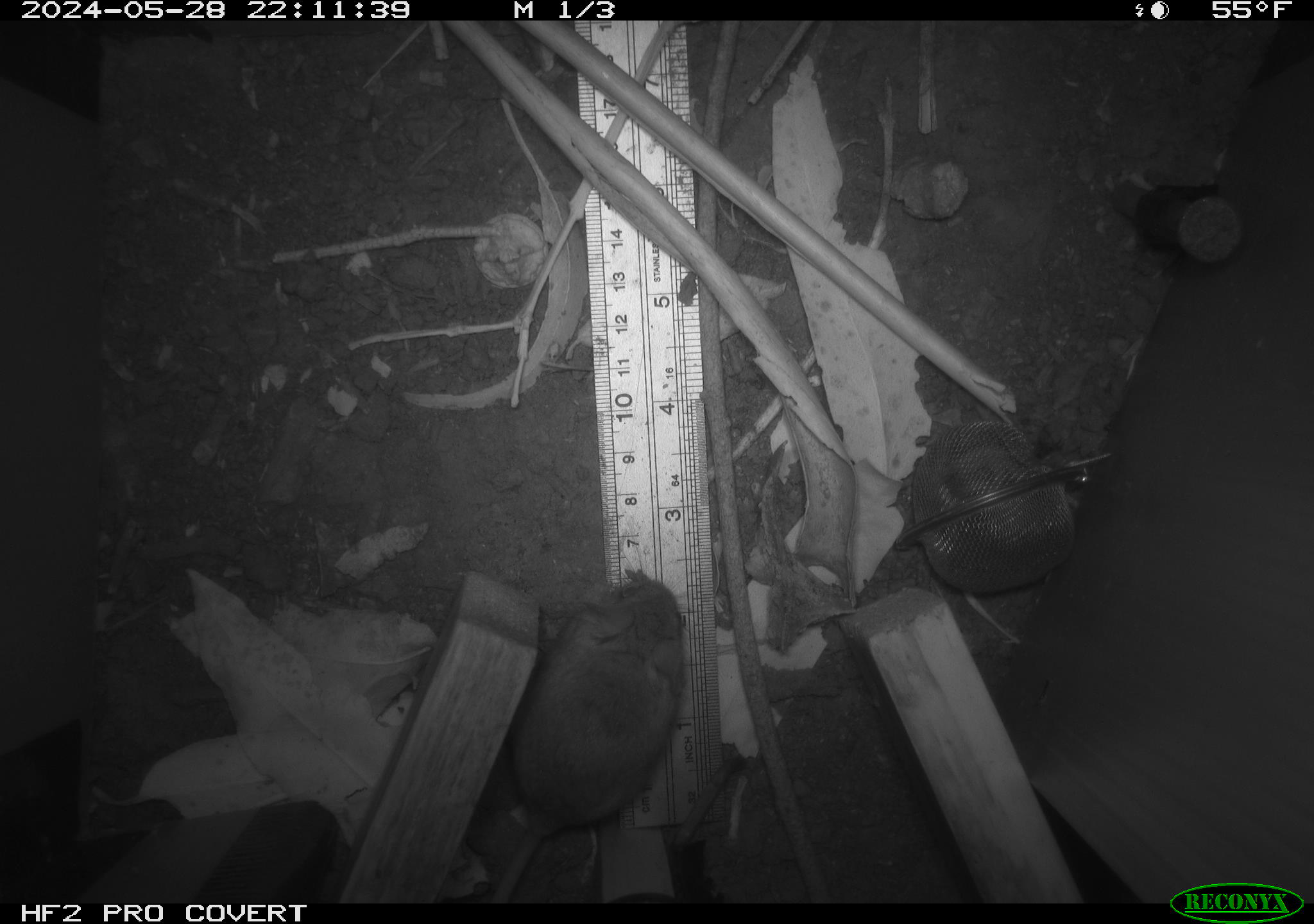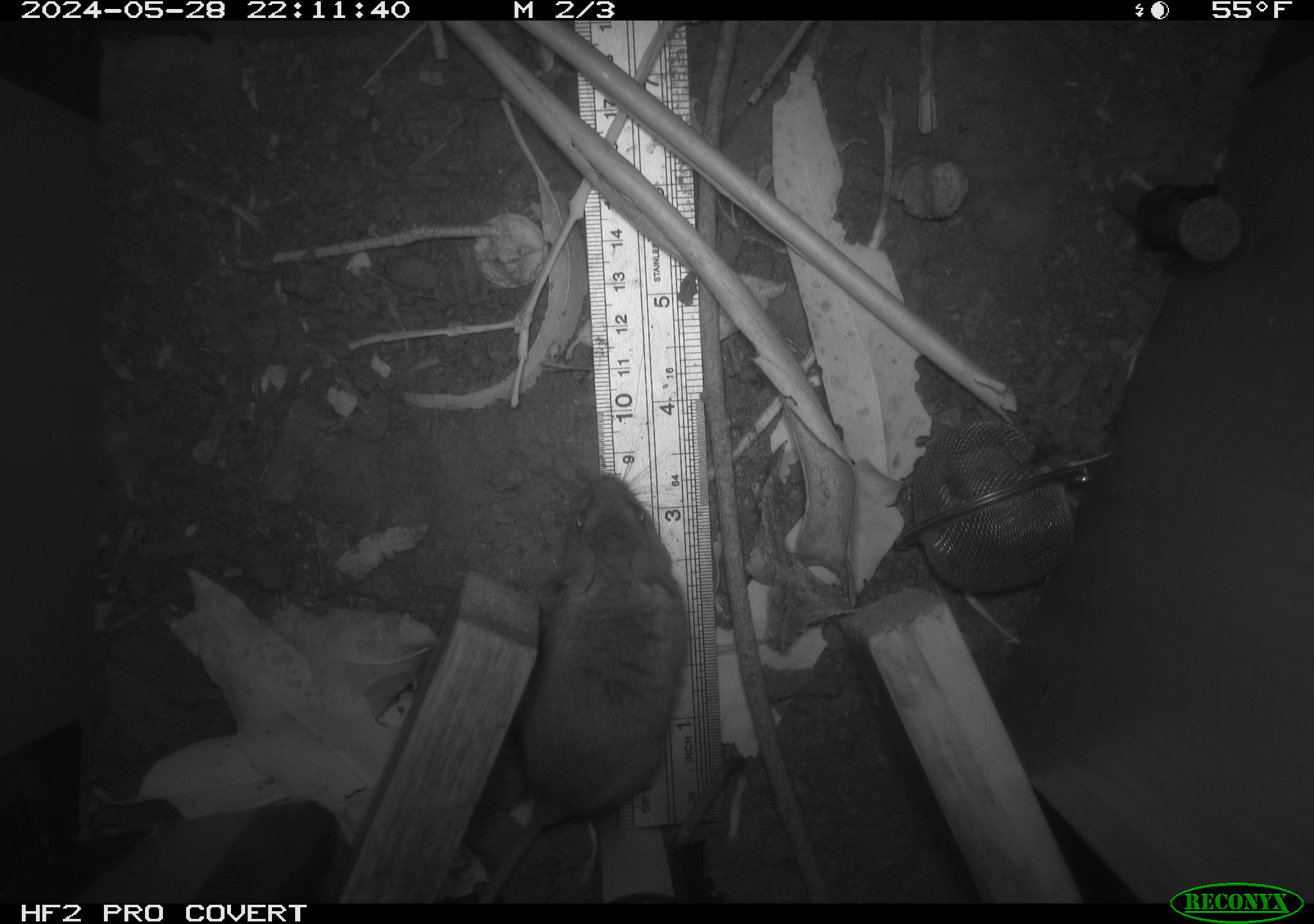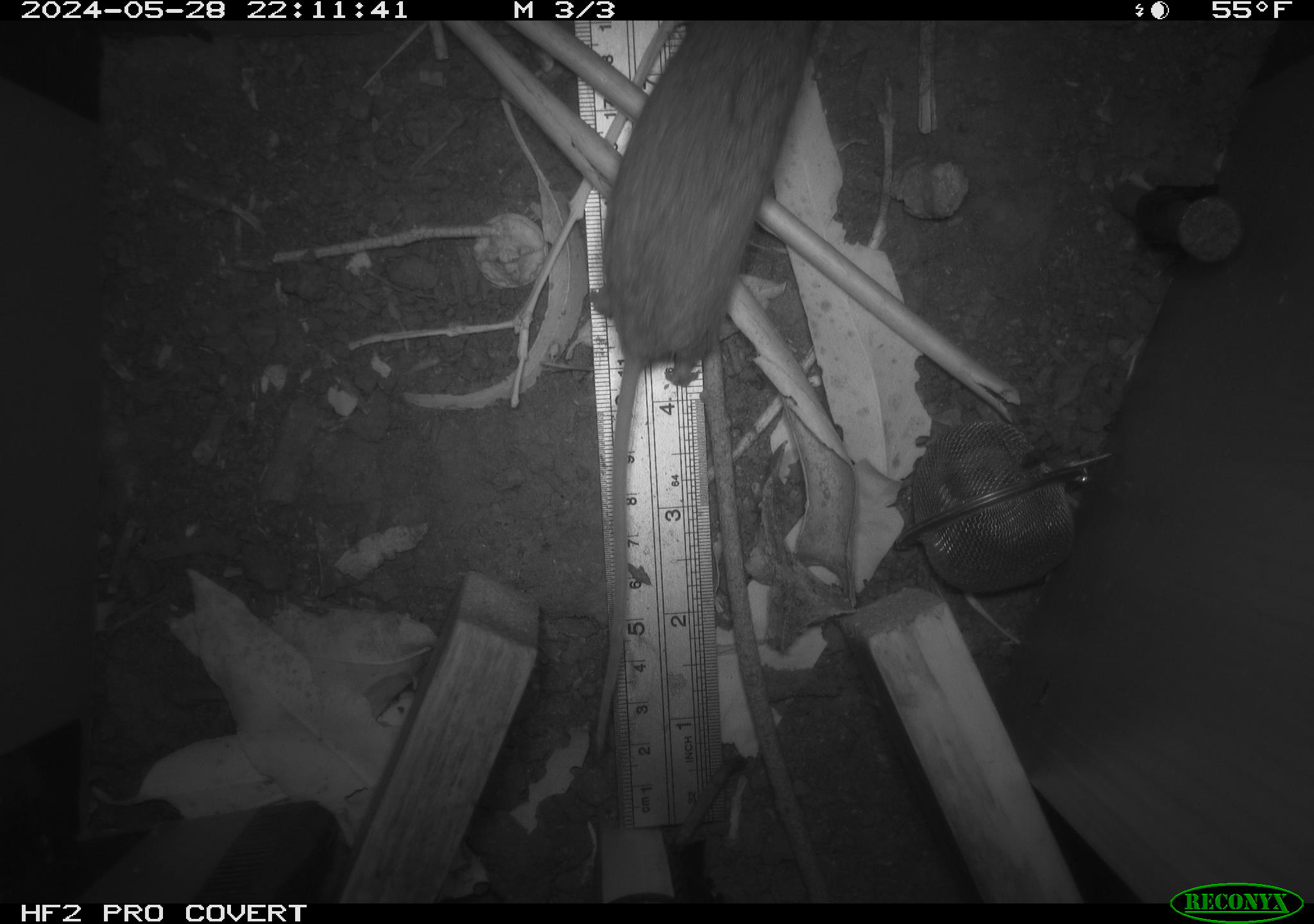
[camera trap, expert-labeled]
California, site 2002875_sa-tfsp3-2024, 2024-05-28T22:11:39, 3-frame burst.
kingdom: Animalia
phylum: Chordata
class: Mammalia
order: Rodentia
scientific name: Rodentia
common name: rodent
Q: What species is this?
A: Rodent (Rodentia).